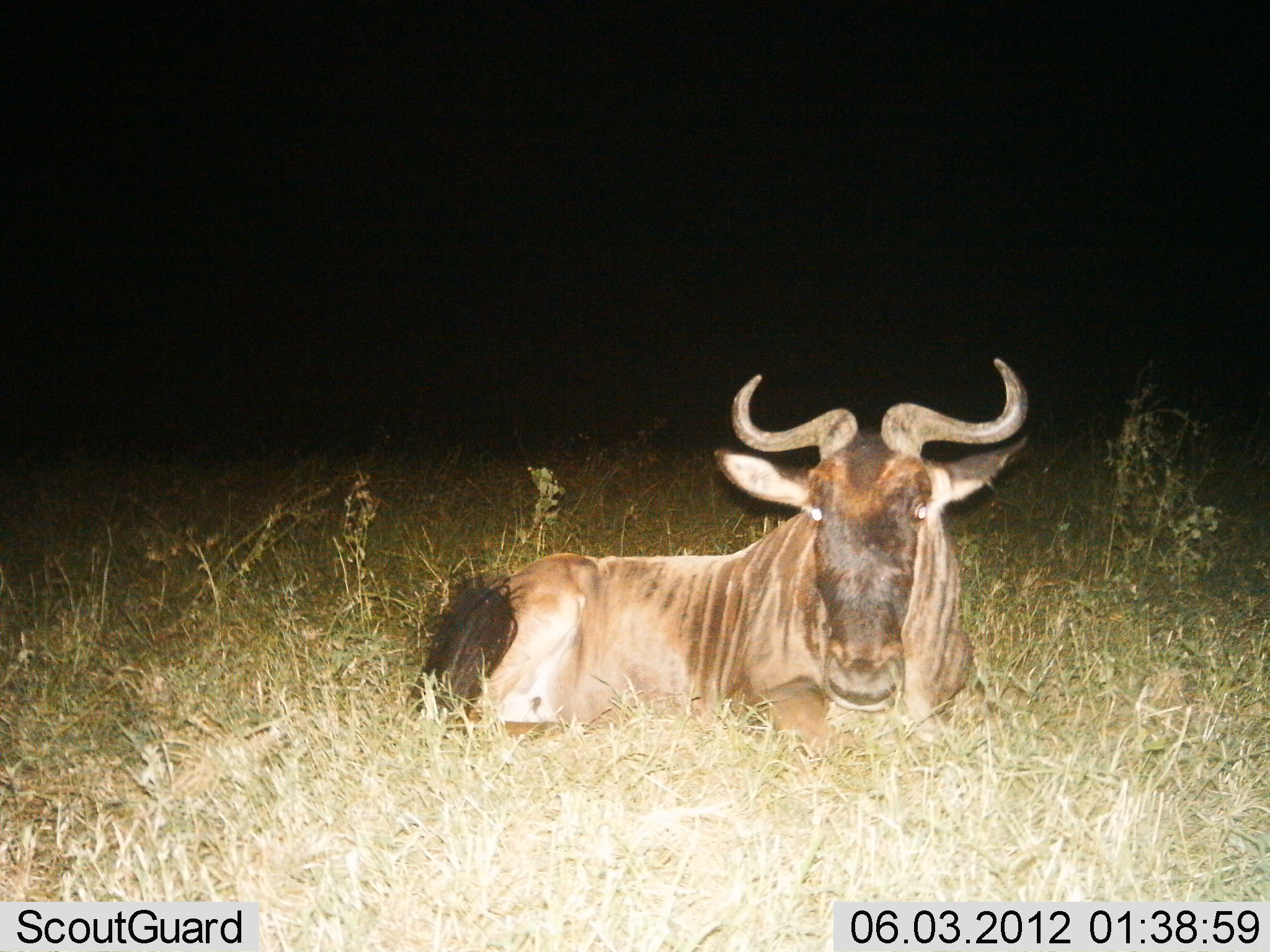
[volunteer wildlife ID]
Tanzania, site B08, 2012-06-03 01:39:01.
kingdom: Animalia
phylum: Chordata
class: Mammalia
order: Artiodactyla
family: Bovidae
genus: Connochaetes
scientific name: Connochaetes taurinus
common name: blue wildebeest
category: wildebeest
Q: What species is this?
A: Wildebeest (blue wildebeest) (Connochaetes taurinus).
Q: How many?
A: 1.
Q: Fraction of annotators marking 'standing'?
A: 0%.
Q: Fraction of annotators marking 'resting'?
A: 100%.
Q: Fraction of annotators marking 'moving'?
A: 0%.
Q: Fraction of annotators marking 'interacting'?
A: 0%.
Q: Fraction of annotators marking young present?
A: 0%.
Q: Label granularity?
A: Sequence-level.